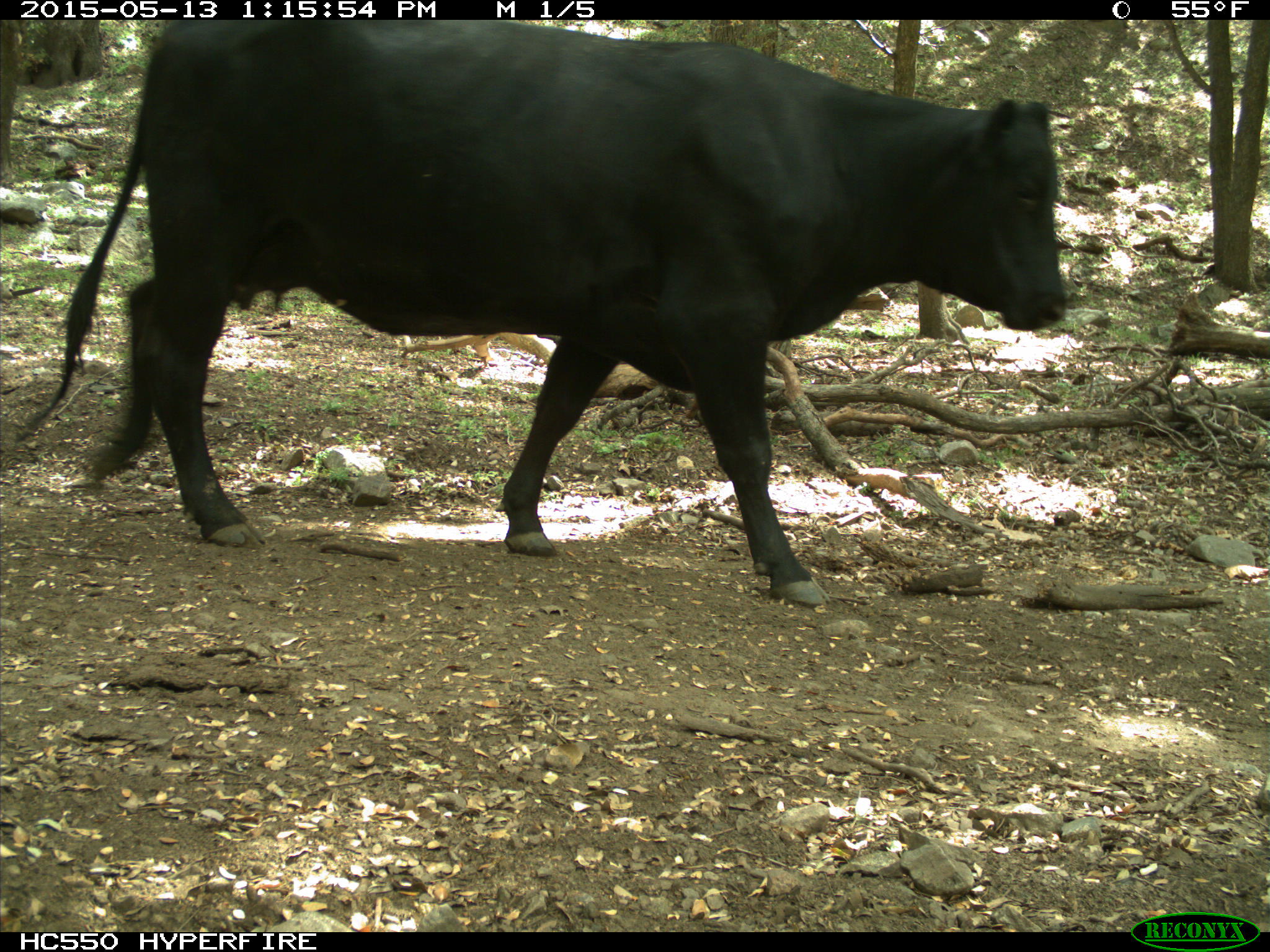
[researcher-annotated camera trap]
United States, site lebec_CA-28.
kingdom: Animalia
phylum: Chordata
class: Mammalia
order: Artiodactyla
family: Bovidae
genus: Bos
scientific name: Bos taurus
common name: domestic cow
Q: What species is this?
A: Bos taurus (domestic cow).